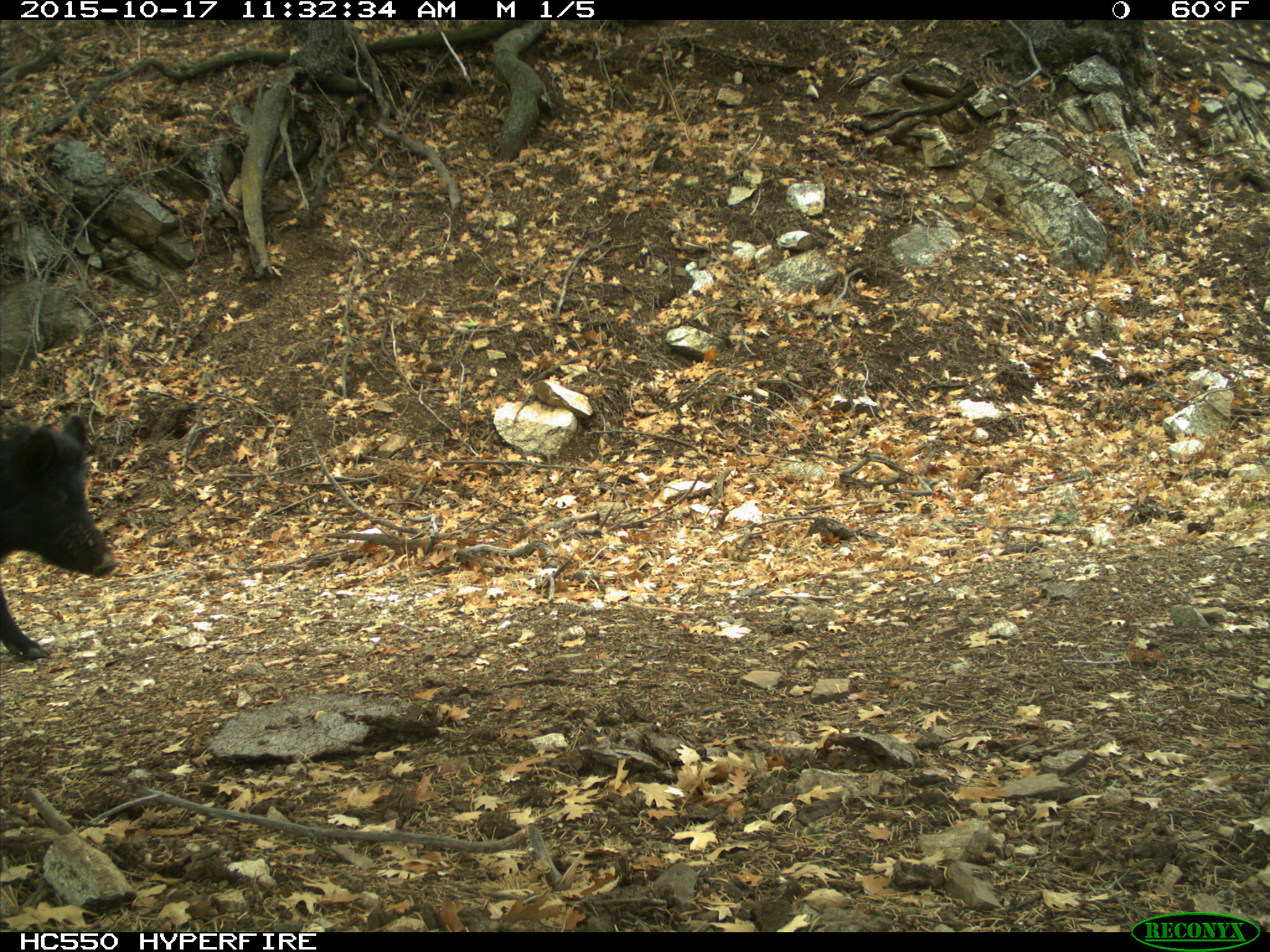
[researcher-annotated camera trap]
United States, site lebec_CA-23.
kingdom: Animalia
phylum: Chordata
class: Mammalia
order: Artiodactyla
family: Suidae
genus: Sus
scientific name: Sus scrofa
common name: wild boar